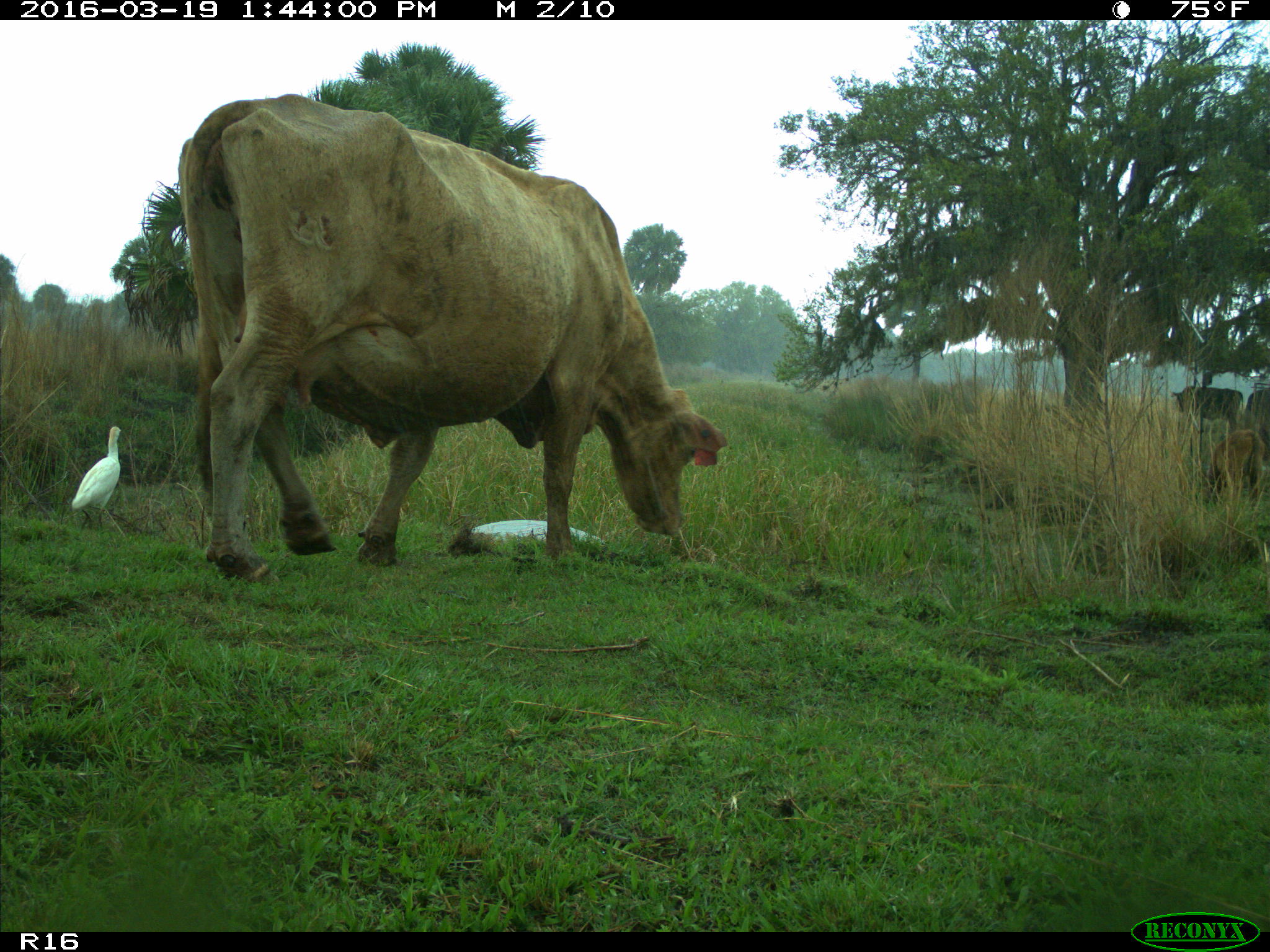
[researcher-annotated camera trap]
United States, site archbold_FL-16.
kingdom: Animalia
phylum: Chordata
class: Mammalia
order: Artiodactyla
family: Bovidae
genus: Bos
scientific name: Bos taurus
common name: domestic cow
Bos taurus (domestic cow).